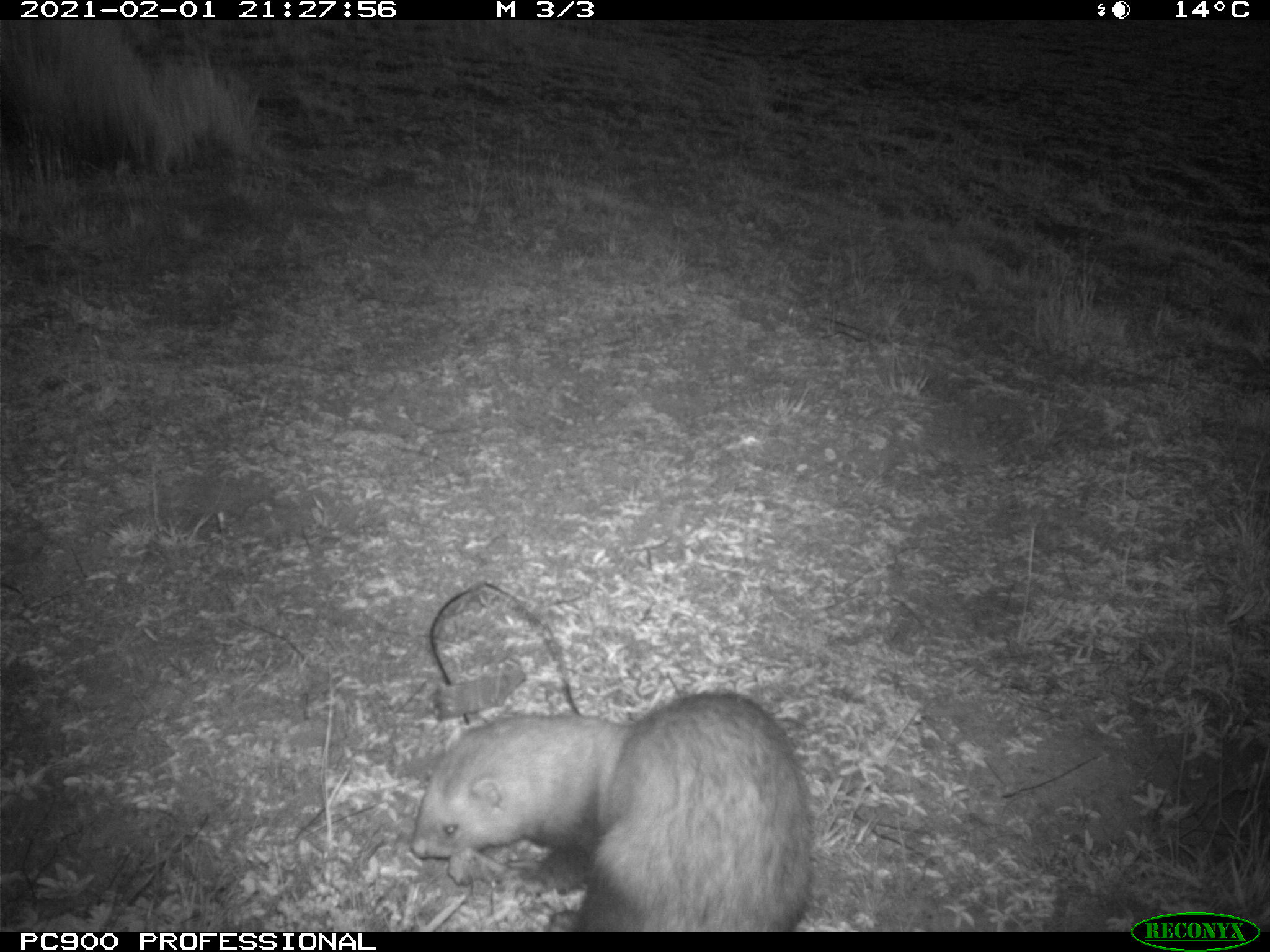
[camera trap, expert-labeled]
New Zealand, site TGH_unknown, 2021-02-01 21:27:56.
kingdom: Animalia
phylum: Chordata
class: Mammalia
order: Carnivora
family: Mustelidae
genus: Mustela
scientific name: Mustela furo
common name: ferret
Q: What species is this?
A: Ferret (Mustela furo).